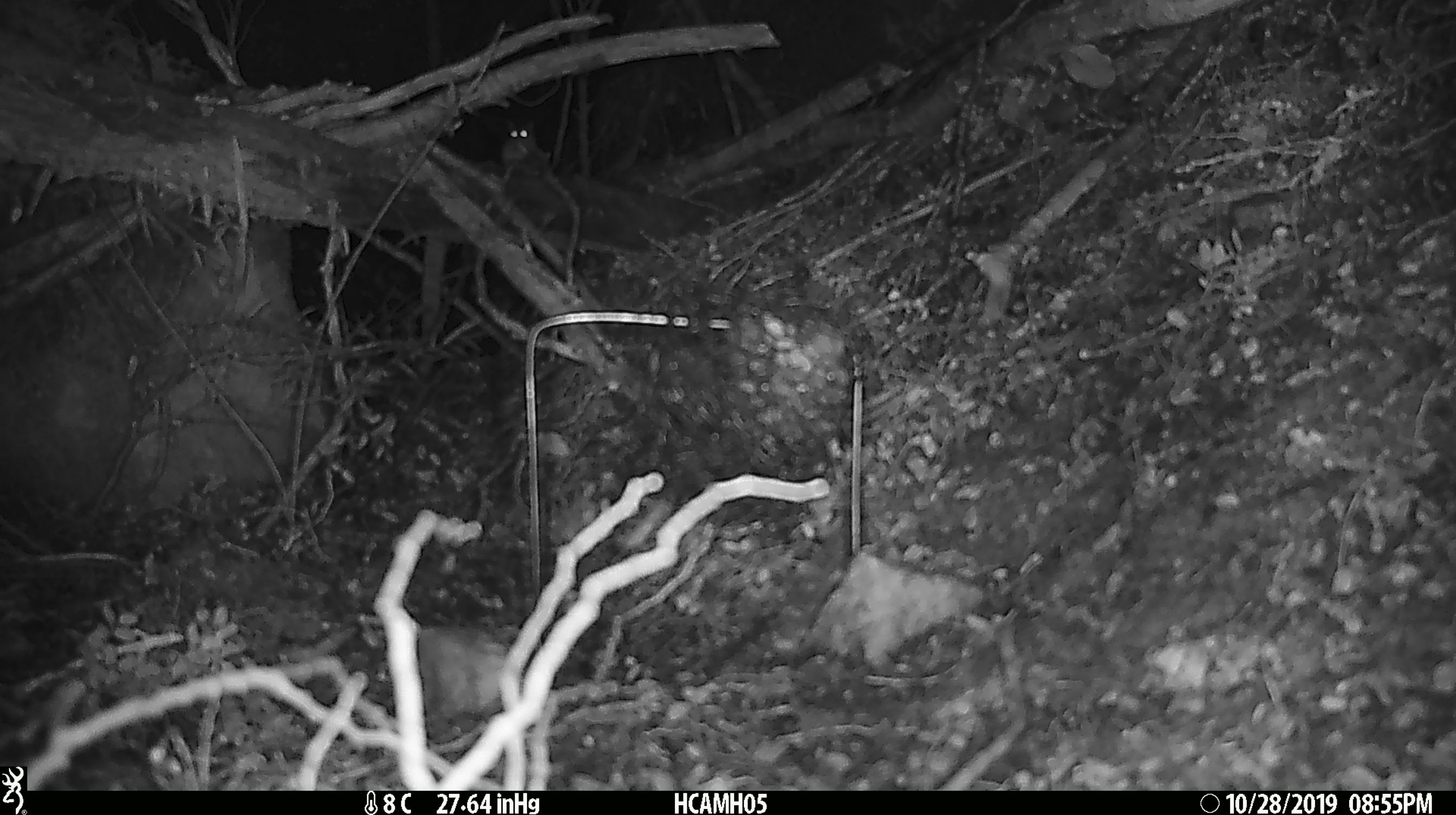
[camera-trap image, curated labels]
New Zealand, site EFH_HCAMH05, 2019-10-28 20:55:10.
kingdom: Animalia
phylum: Chordata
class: Mammalia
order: Rodentia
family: Muridae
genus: Mus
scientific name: Mus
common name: mouse